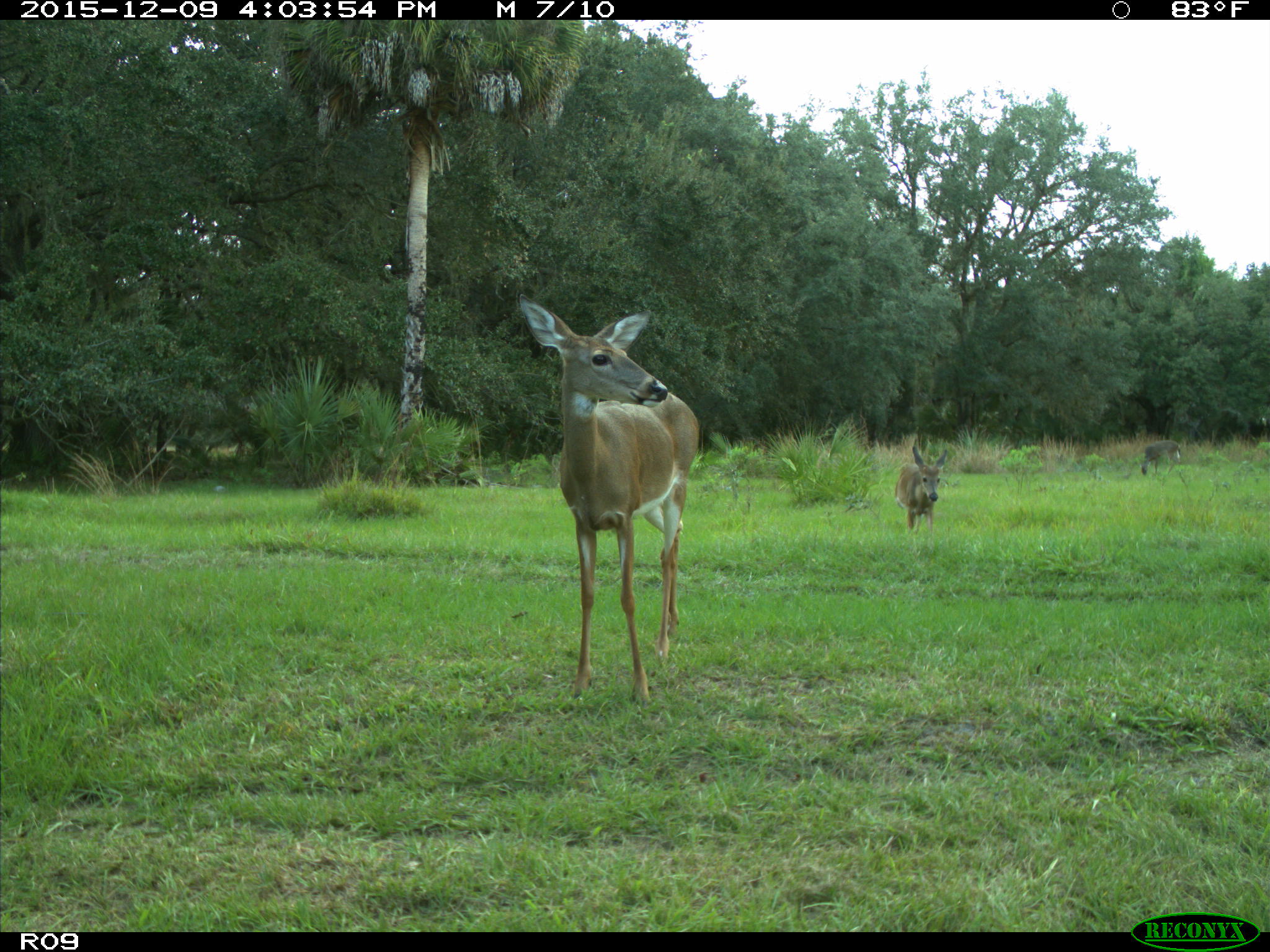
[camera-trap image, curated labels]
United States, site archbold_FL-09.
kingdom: Animalia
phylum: Chordata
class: Mammalia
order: Artiodactyla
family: Cervidae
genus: Odocoileus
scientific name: Odocoileus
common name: deer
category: unidentified deer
Unidentified deer (deer) (Odocoileus).